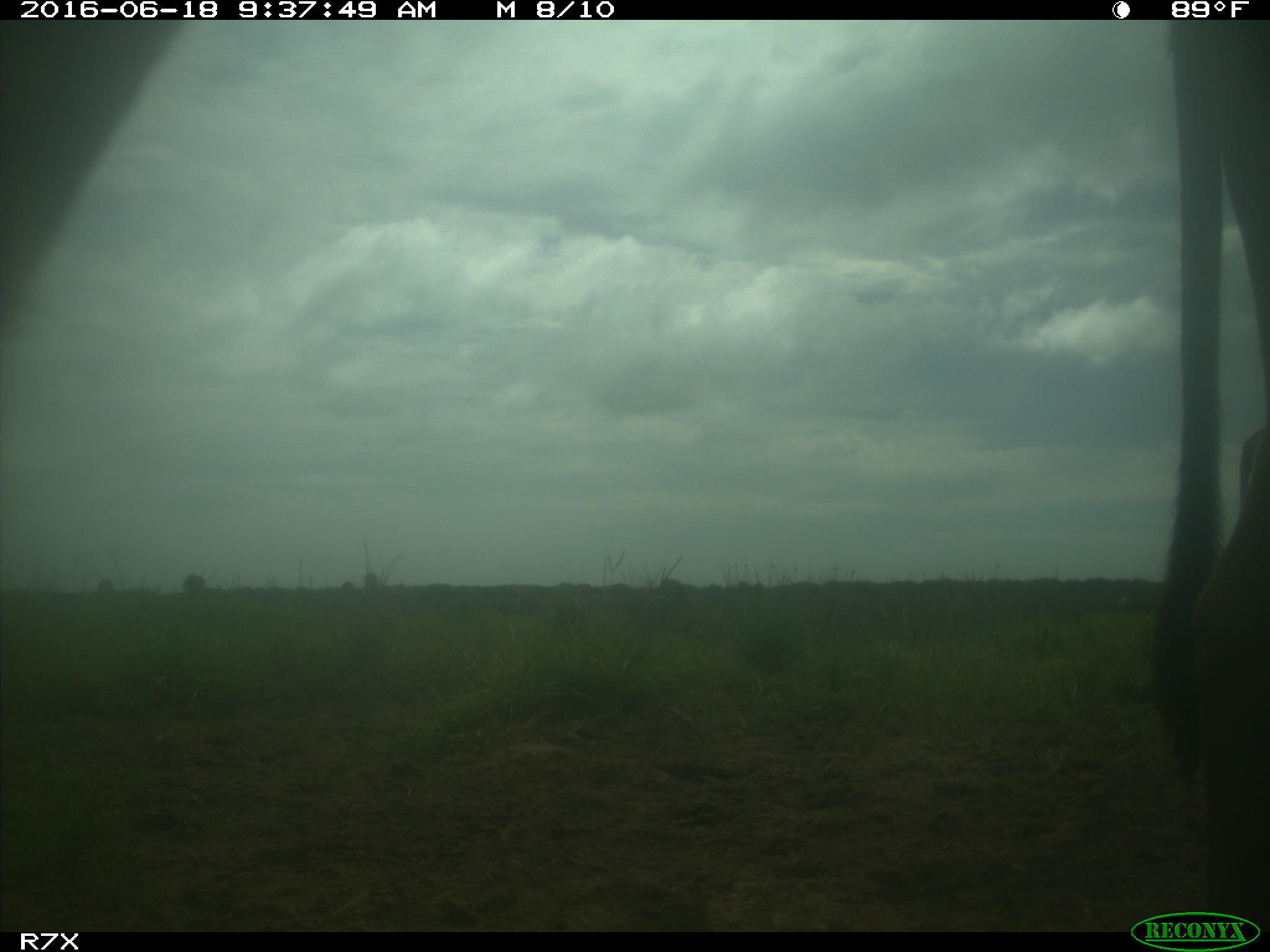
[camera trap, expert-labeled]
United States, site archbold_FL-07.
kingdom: Animalia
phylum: Chordata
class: Mammalia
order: Artiodactyla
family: Bovidae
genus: Bos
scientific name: Bos taurus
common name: domestic cow